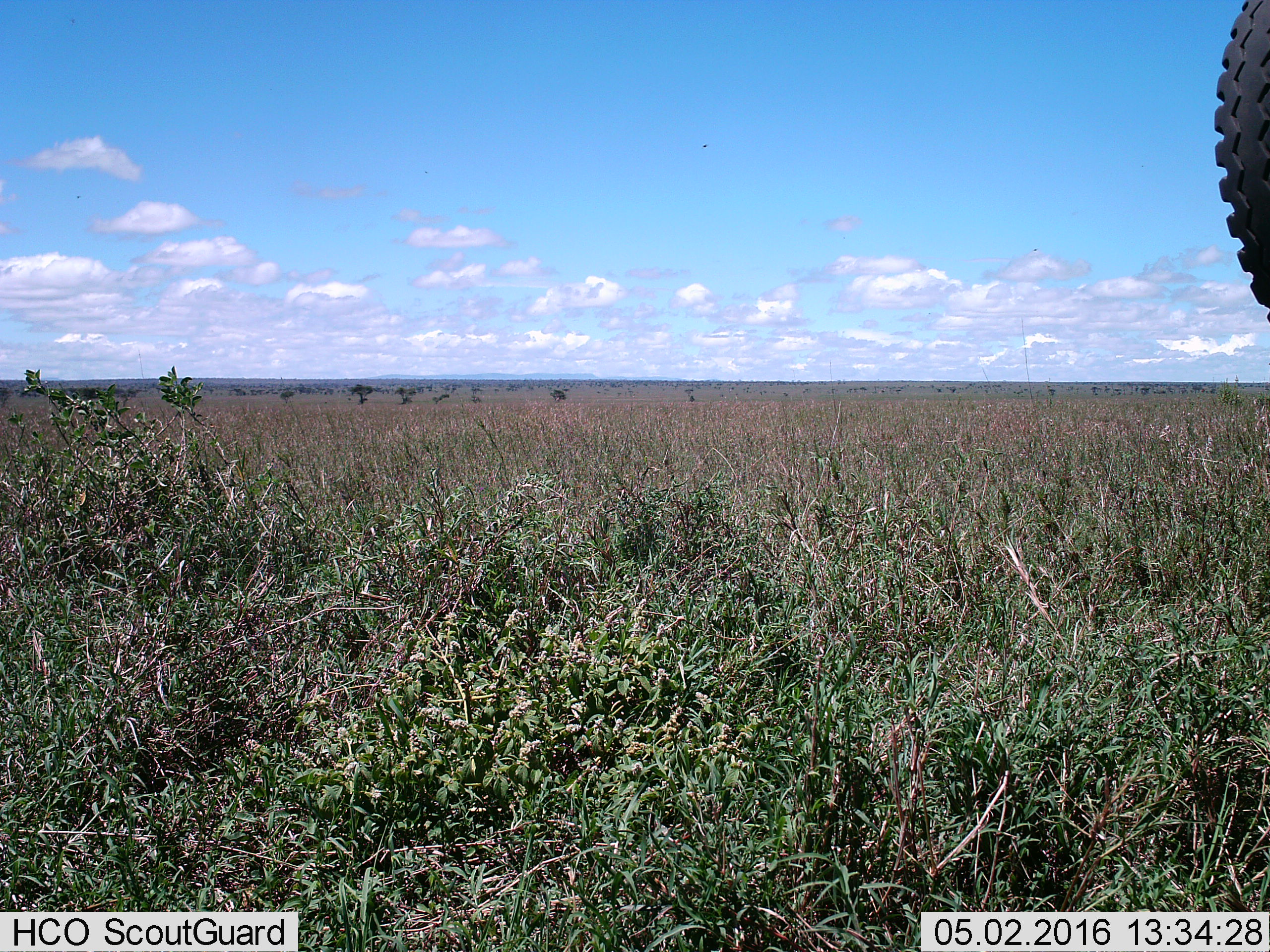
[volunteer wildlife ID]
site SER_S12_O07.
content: unidentified animal